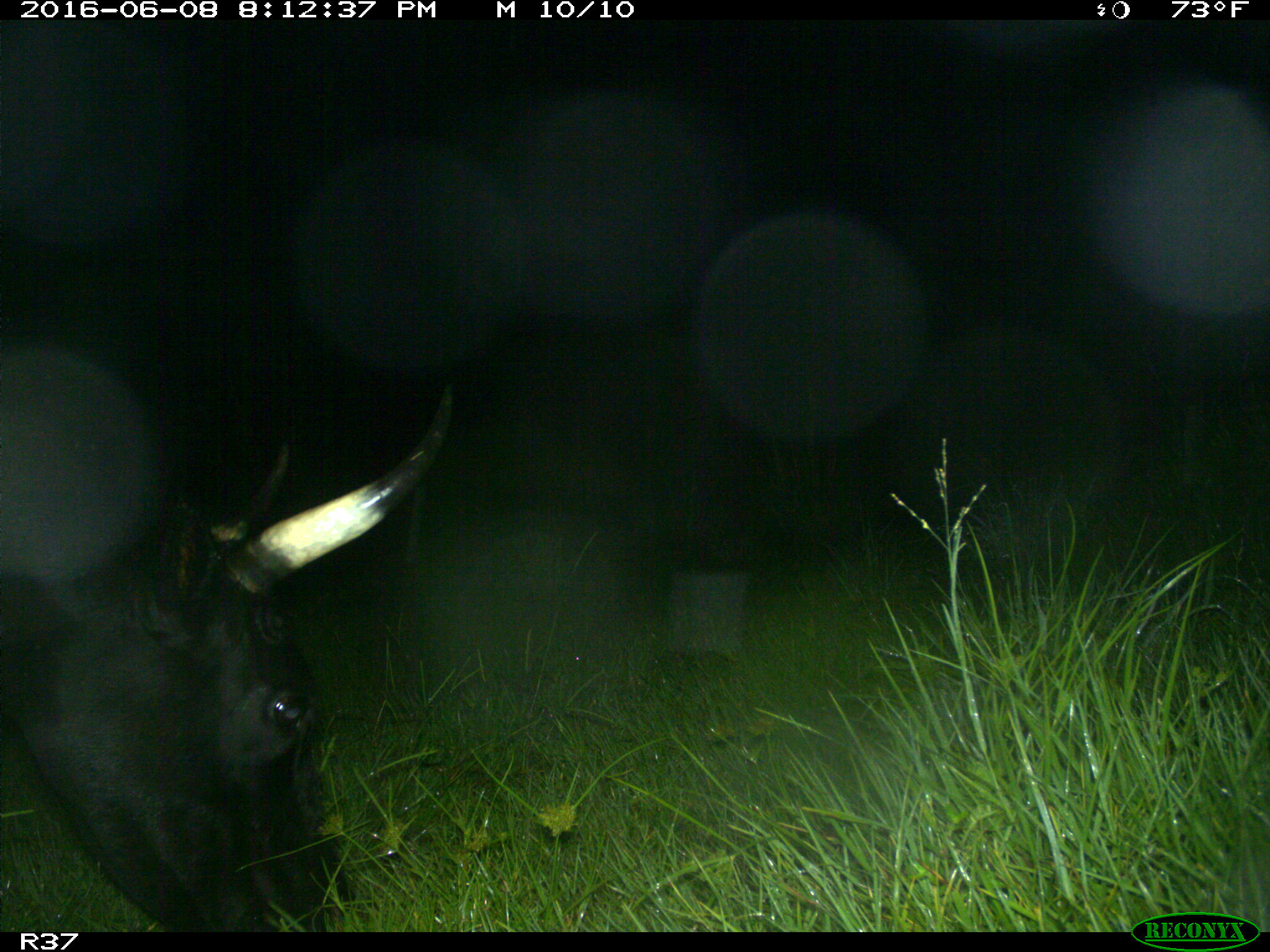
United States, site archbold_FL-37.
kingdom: Animalia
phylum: Chordata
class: Mammalia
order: Artiodactyla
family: Bovidae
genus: Bos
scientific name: Bos taurus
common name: domestic cow